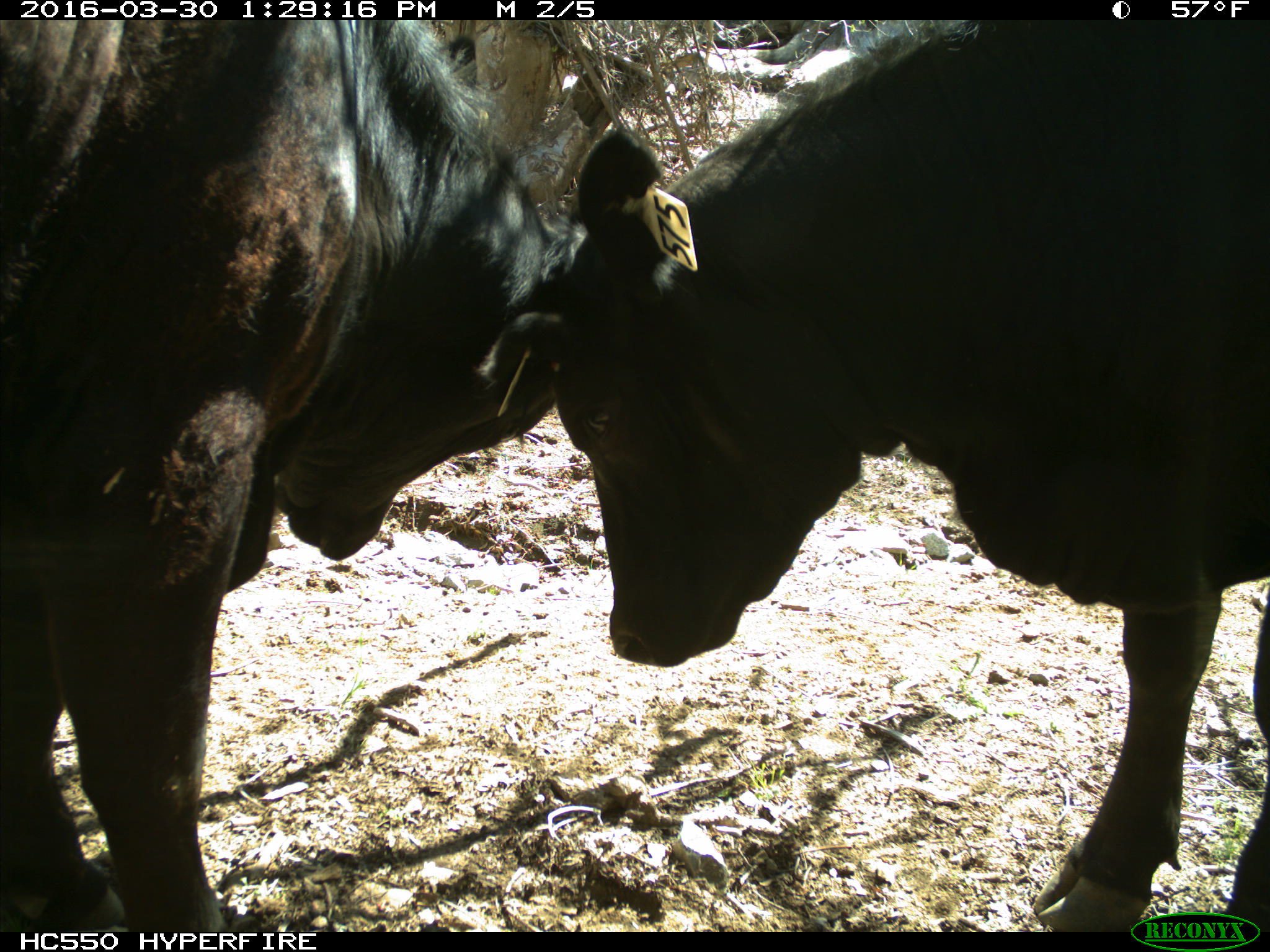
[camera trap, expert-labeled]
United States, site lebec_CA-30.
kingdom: Animalia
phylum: Chordata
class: Mammalia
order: Artiodactyla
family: Bovidae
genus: Bos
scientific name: Bos taurus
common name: domestic cow